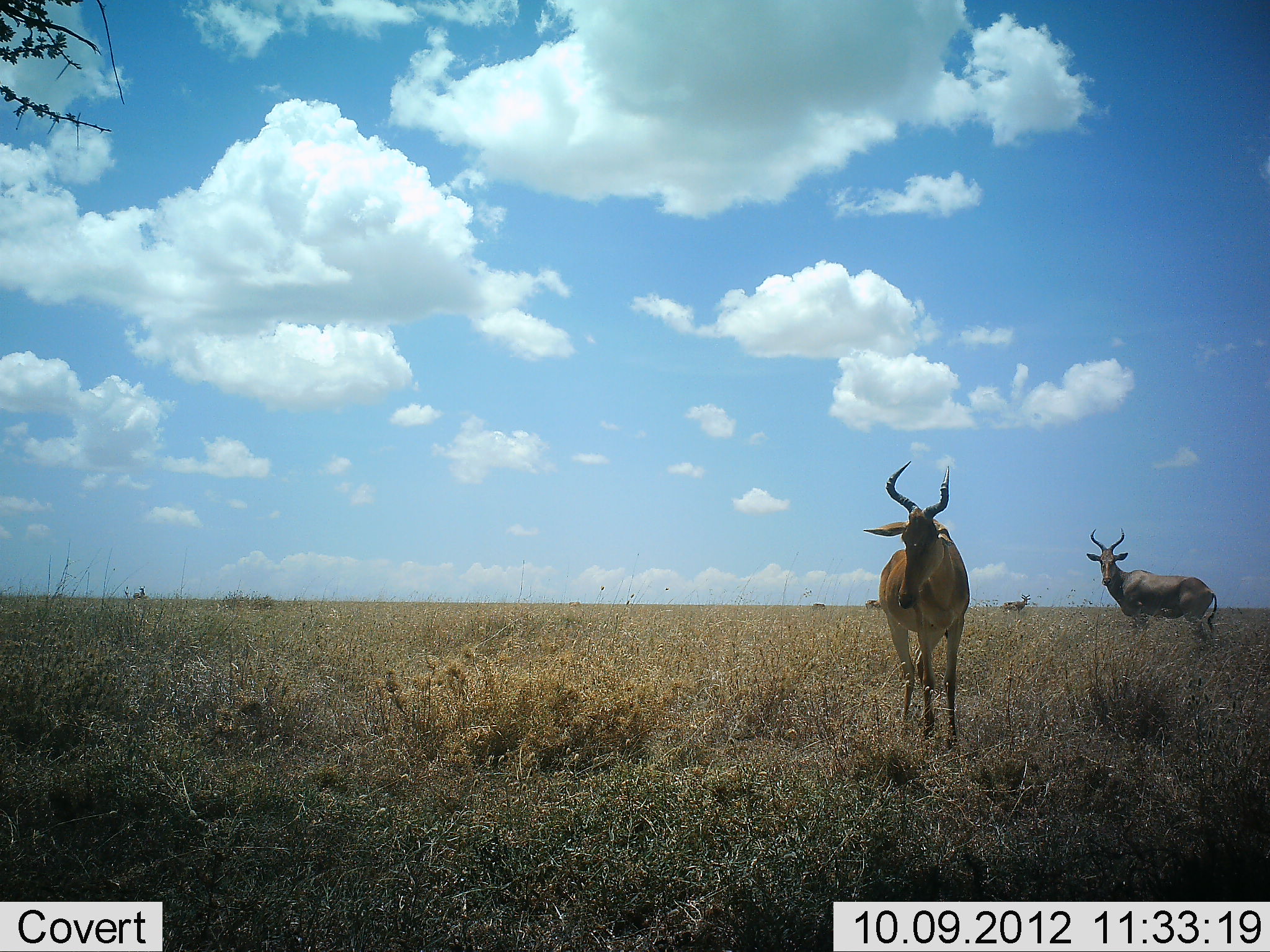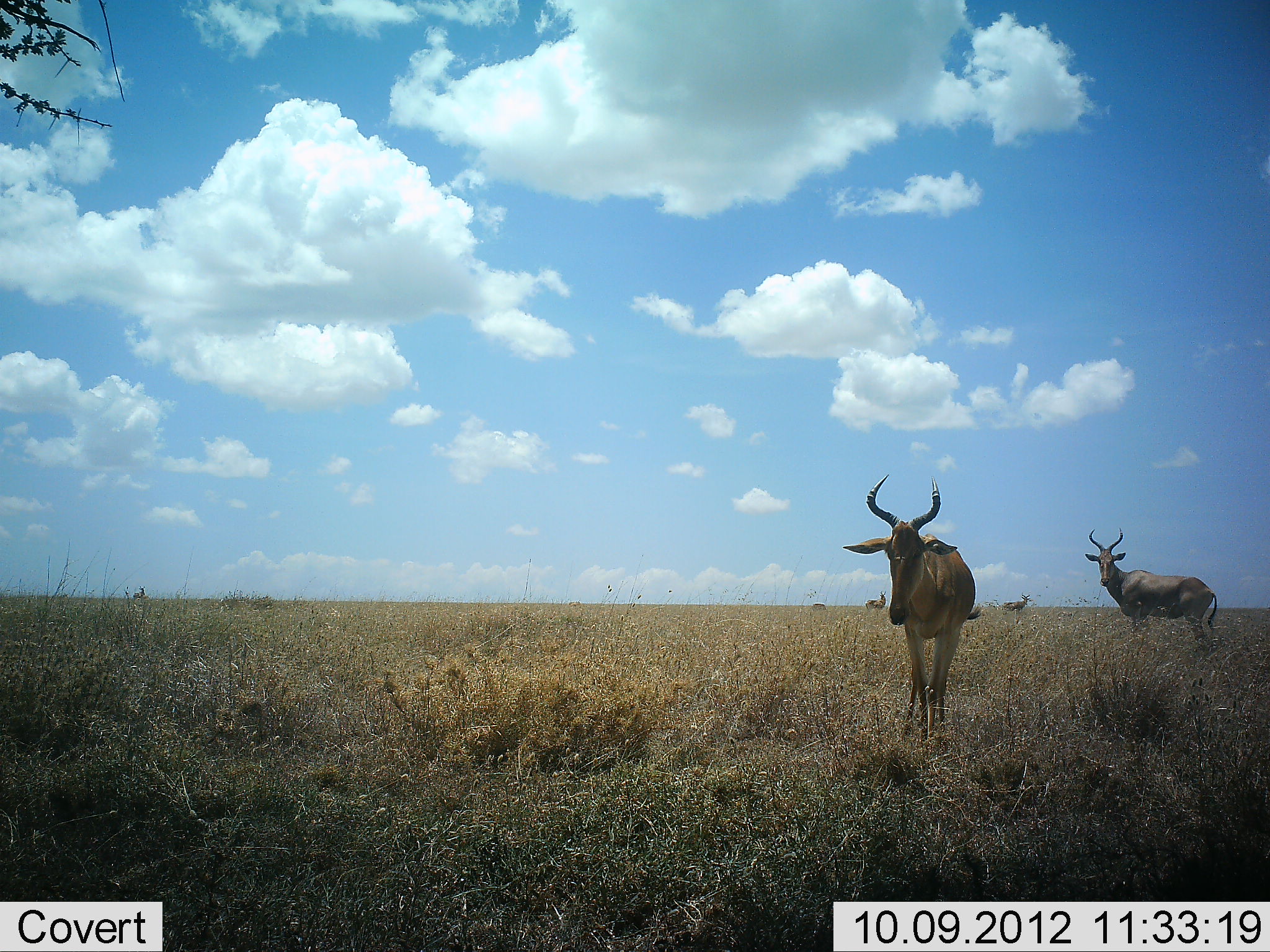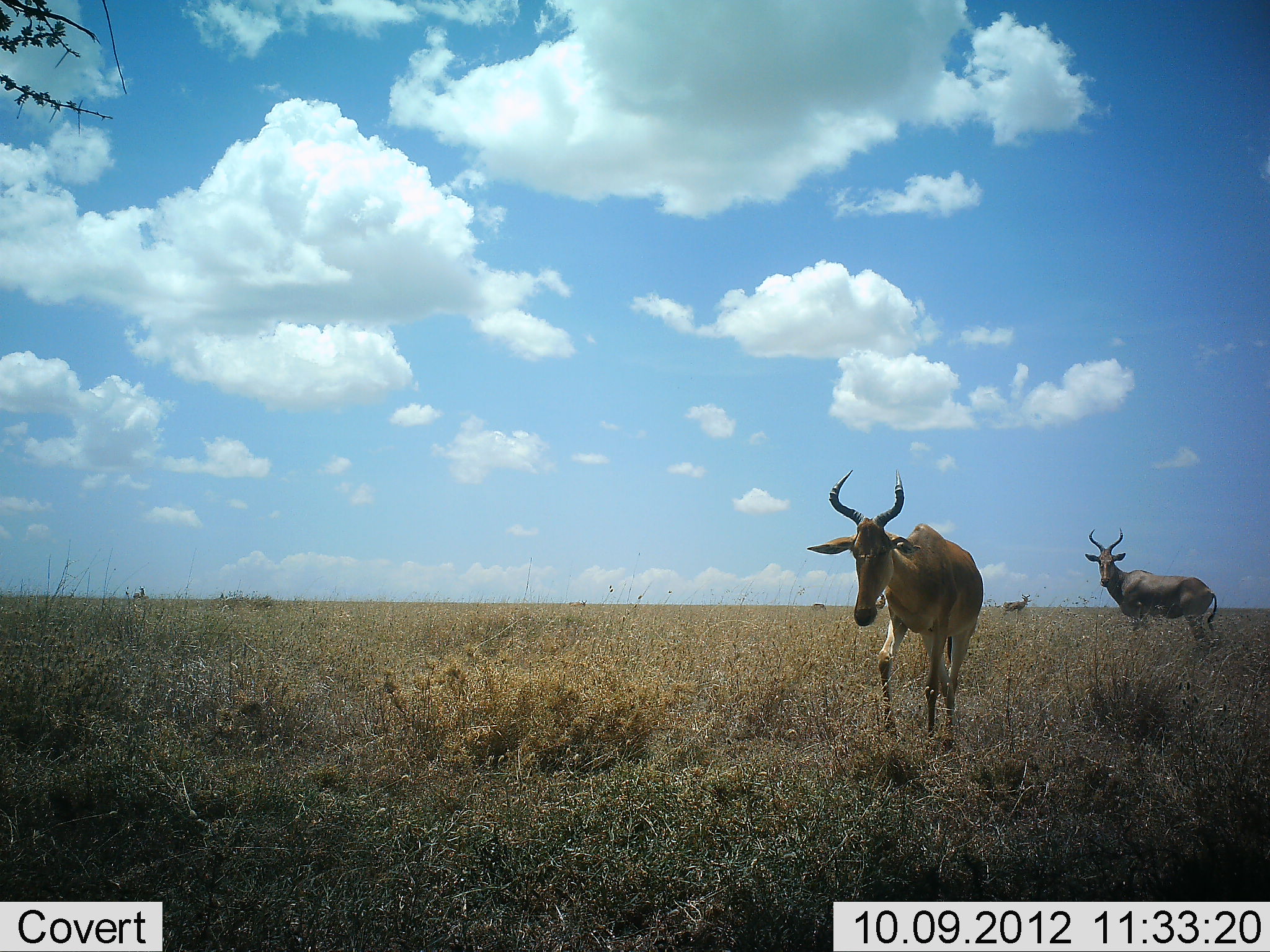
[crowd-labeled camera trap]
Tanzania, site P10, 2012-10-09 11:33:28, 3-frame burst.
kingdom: Animalia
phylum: Chordata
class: Mammalia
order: Artiodactyla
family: Bovidae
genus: Alcelaphus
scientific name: Alcelaphus buselaphus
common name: hartebeest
Hartebeest (Alcelaphus buselaphus), count 5. Behavior (volunteer vote fractions): standing 90%, resting 0%, moving 40%, interacting 0%. Young present (vote fraction): 0%. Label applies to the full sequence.